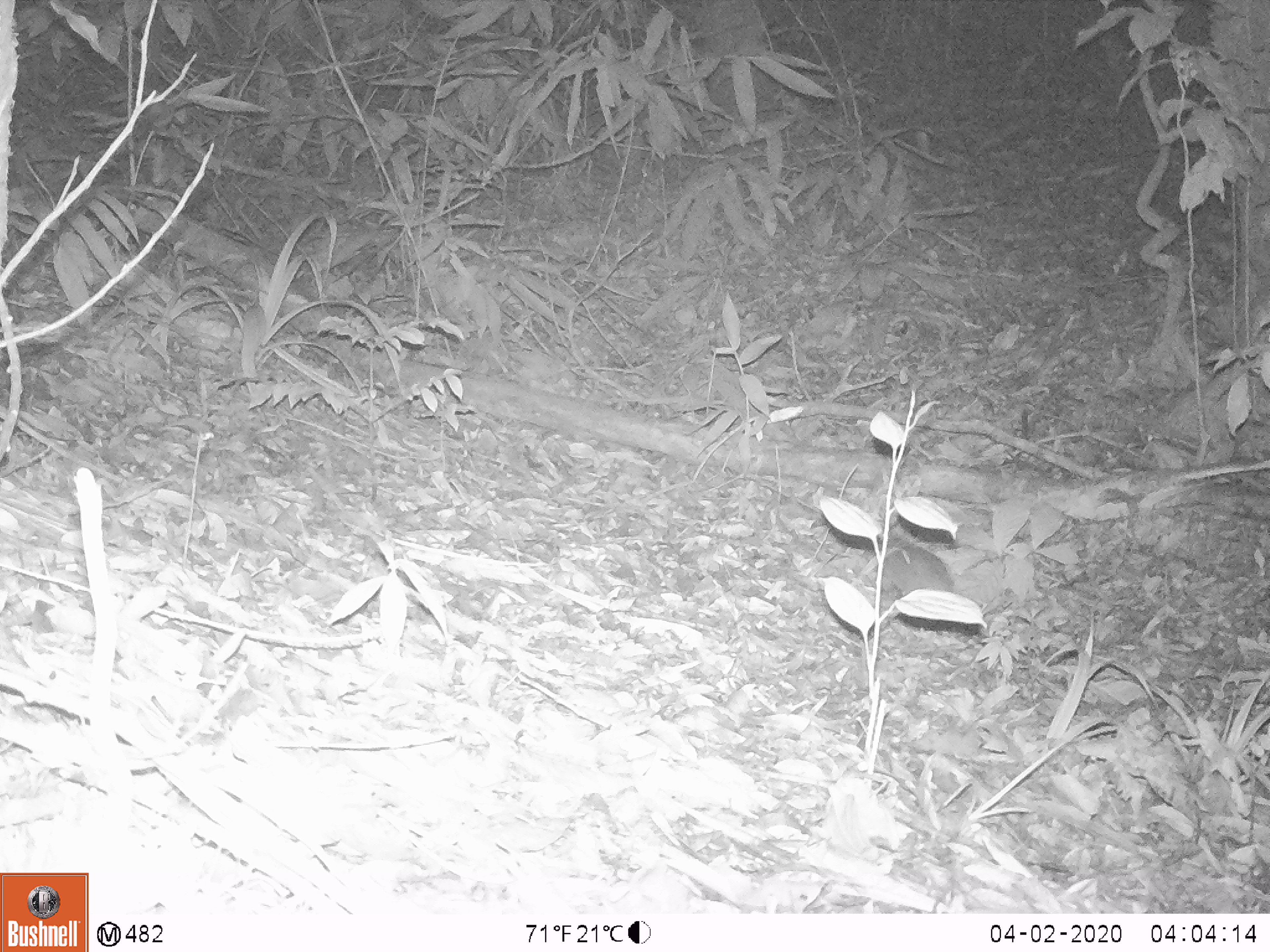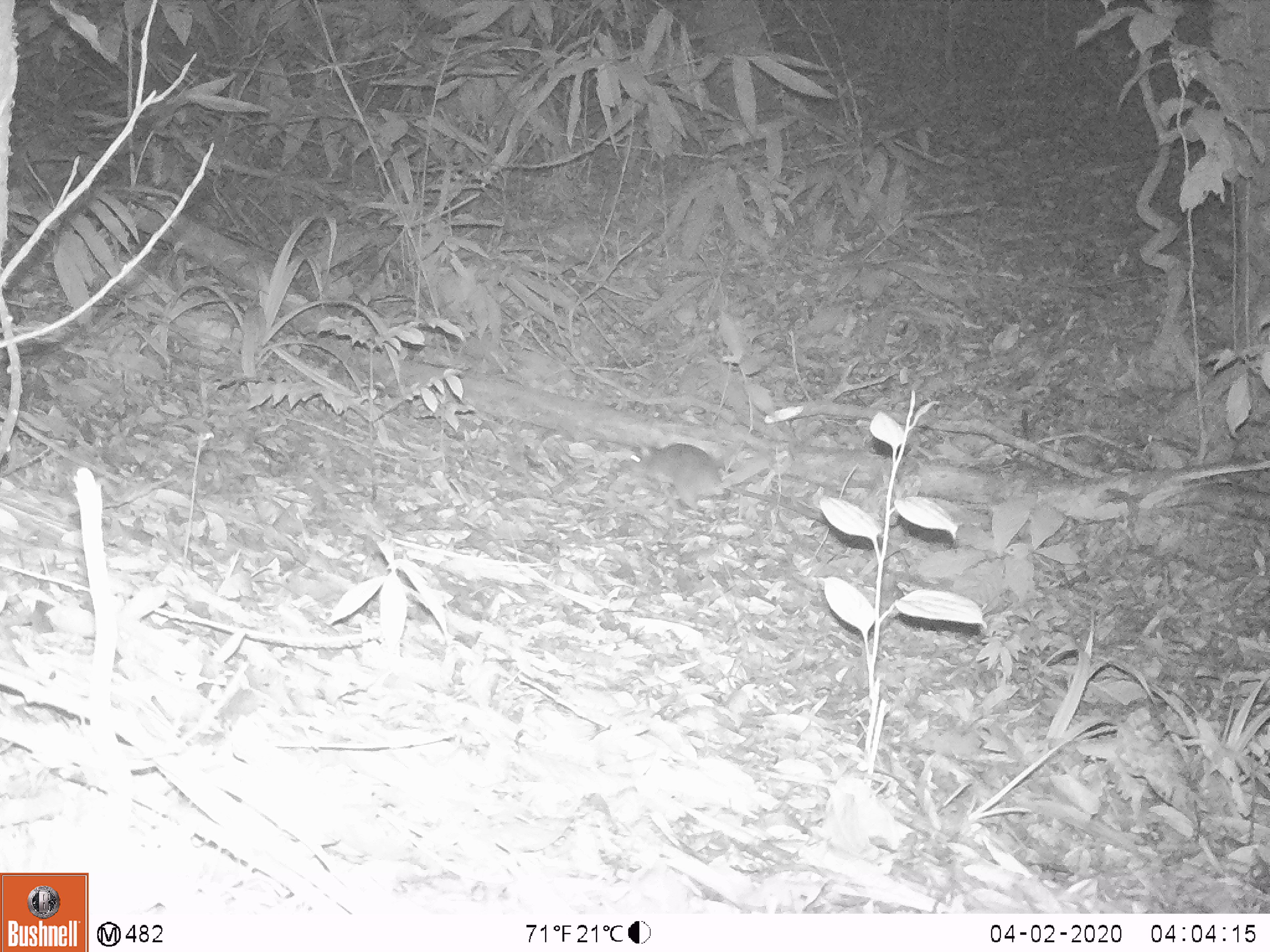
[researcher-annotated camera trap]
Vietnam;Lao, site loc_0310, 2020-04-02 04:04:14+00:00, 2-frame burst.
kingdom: Animalia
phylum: Chordata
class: Mammalia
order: Rodentia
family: Muridae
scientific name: Muridae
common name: old-world mice and rats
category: unidentified murid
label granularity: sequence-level